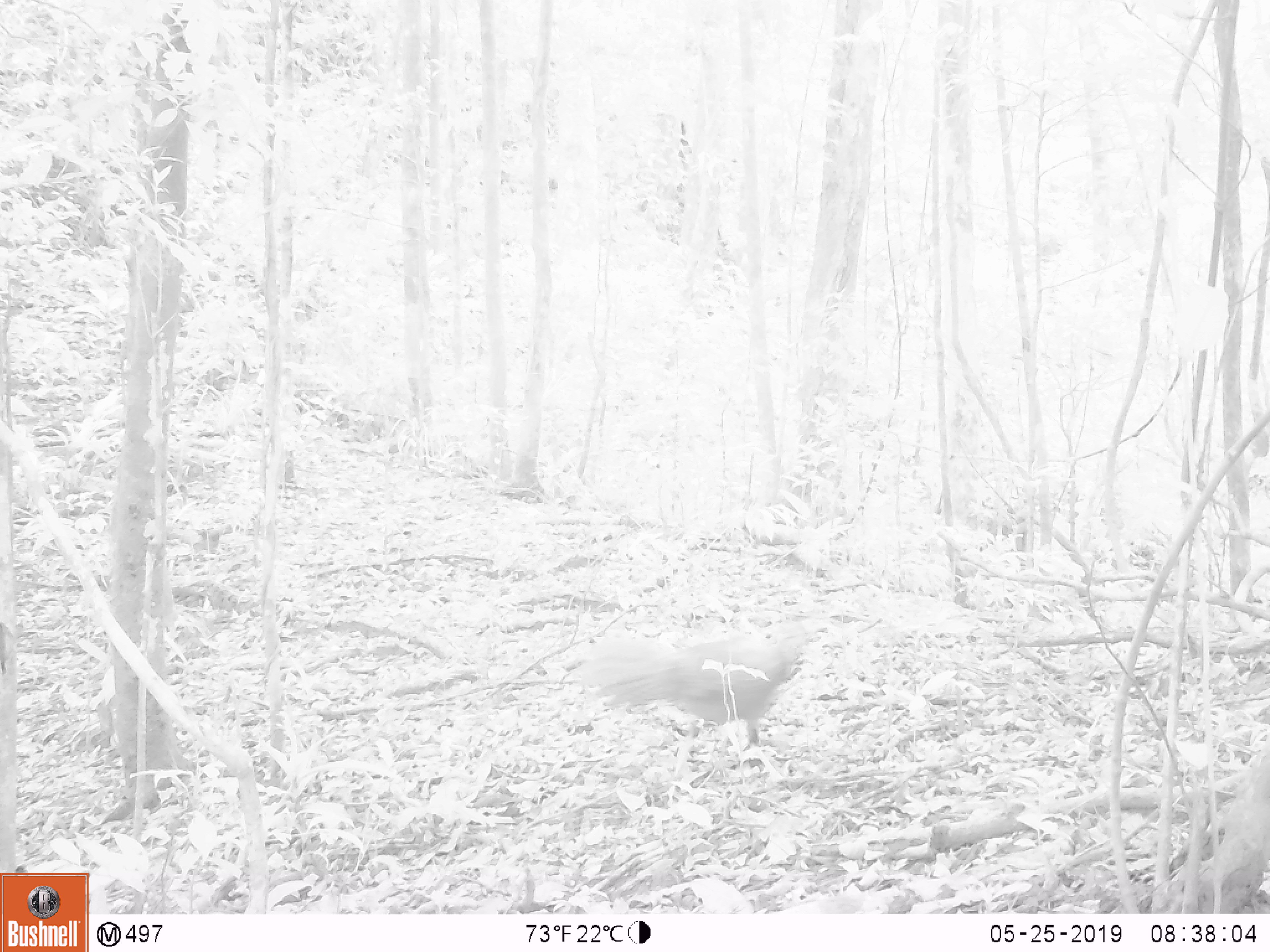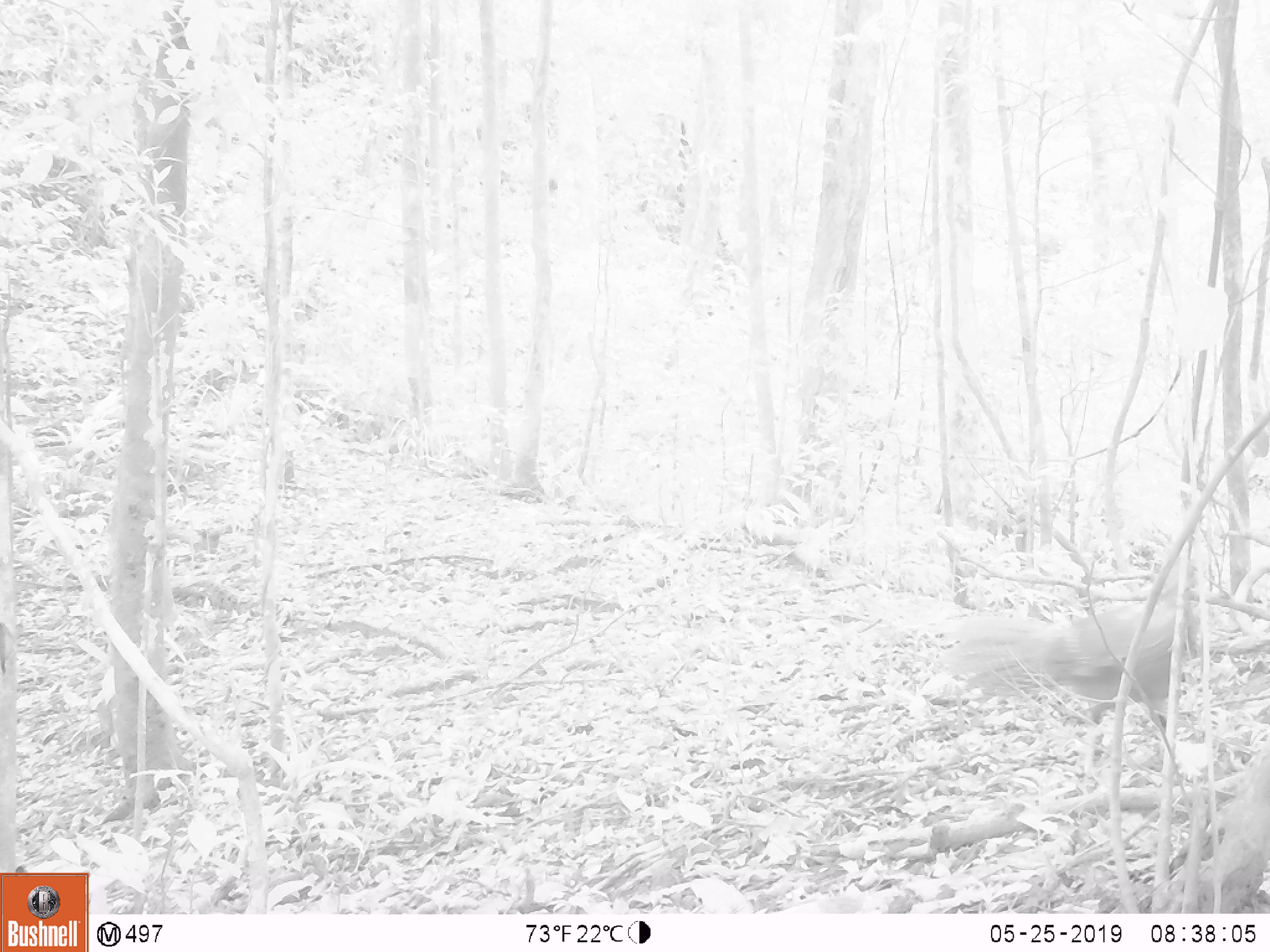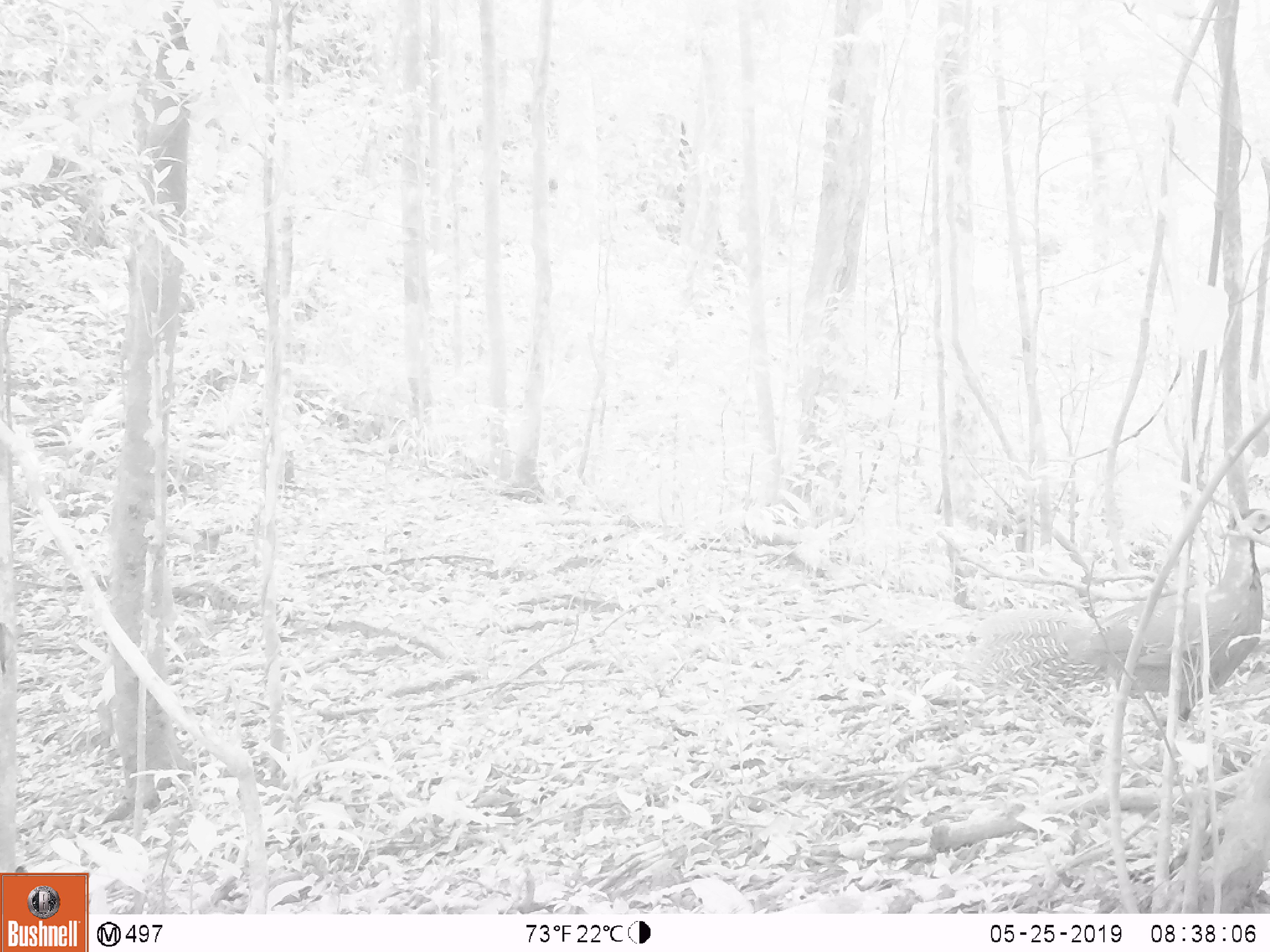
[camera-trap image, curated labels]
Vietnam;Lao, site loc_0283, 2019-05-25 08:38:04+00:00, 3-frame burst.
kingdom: Animalia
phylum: Chordata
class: Aves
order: Galliformes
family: Phasianidae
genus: Lophura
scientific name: Lophura nycthemera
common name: silver pheasant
Silver pheasant (Lophura nycthemera). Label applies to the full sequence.